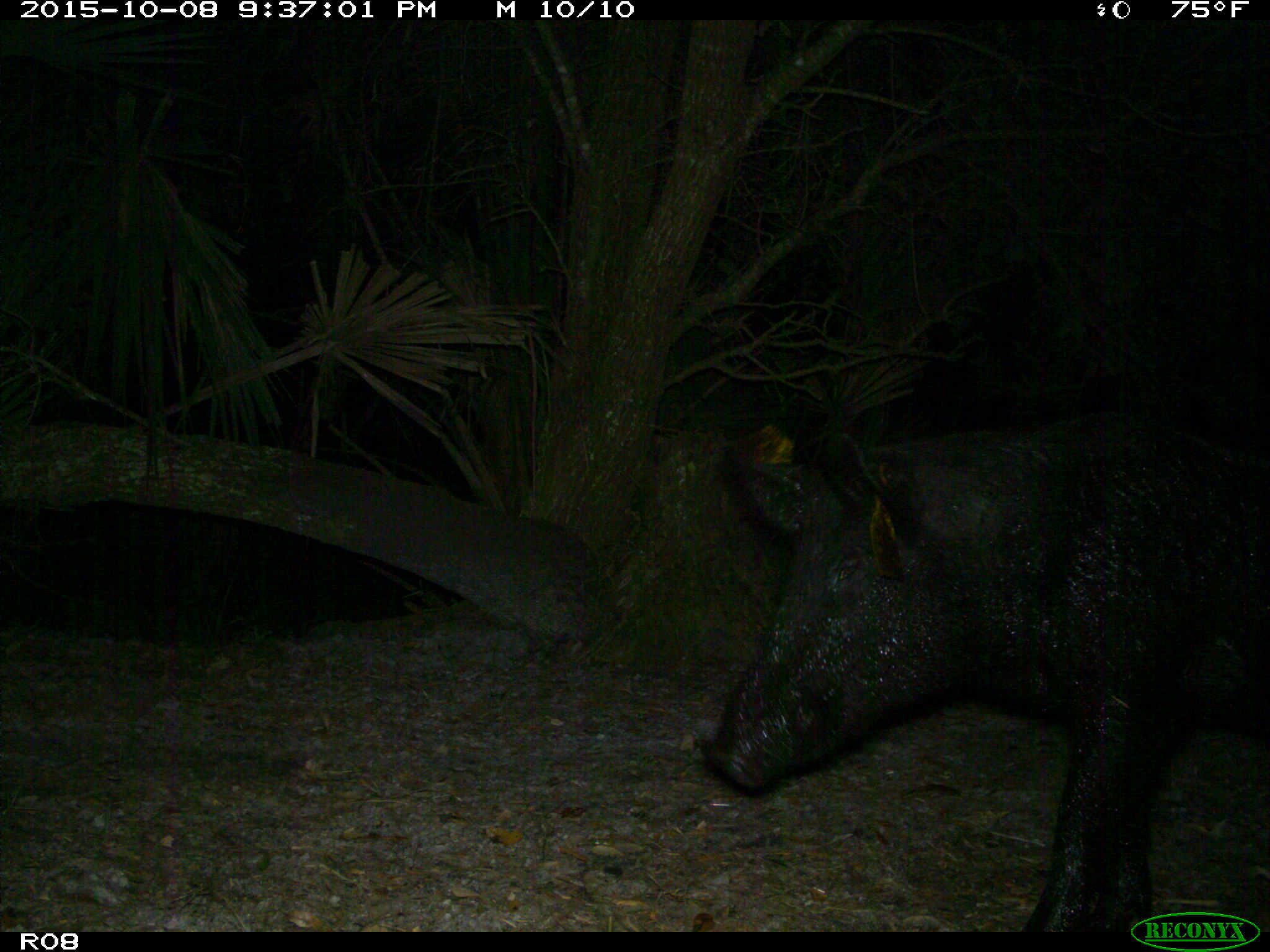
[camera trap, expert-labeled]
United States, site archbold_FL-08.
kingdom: Animalia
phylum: Chordata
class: Mammalia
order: Artiodactyla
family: Suidae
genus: Sus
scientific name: Sus scrofa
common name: wild boar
Sus scrofa (wild boar).